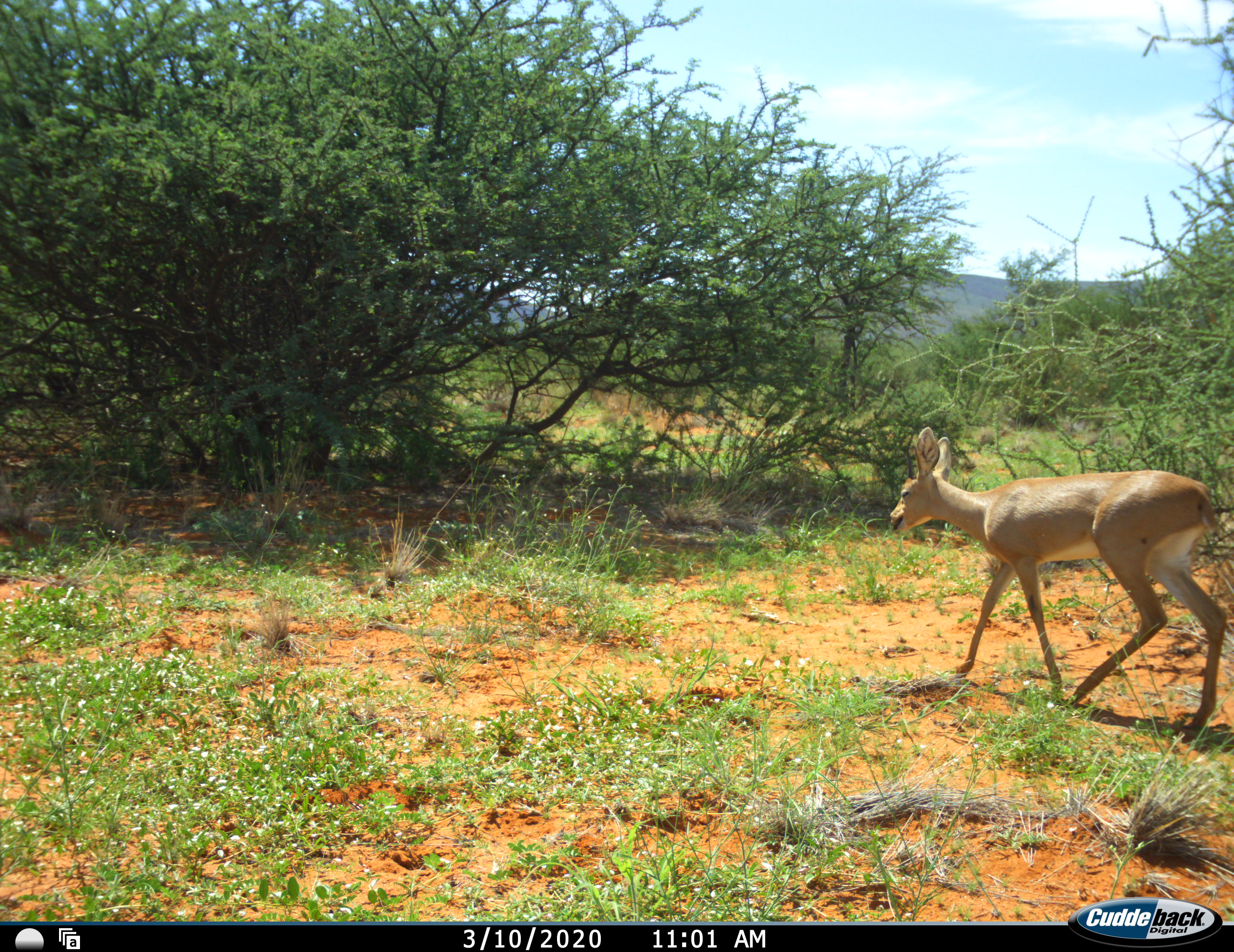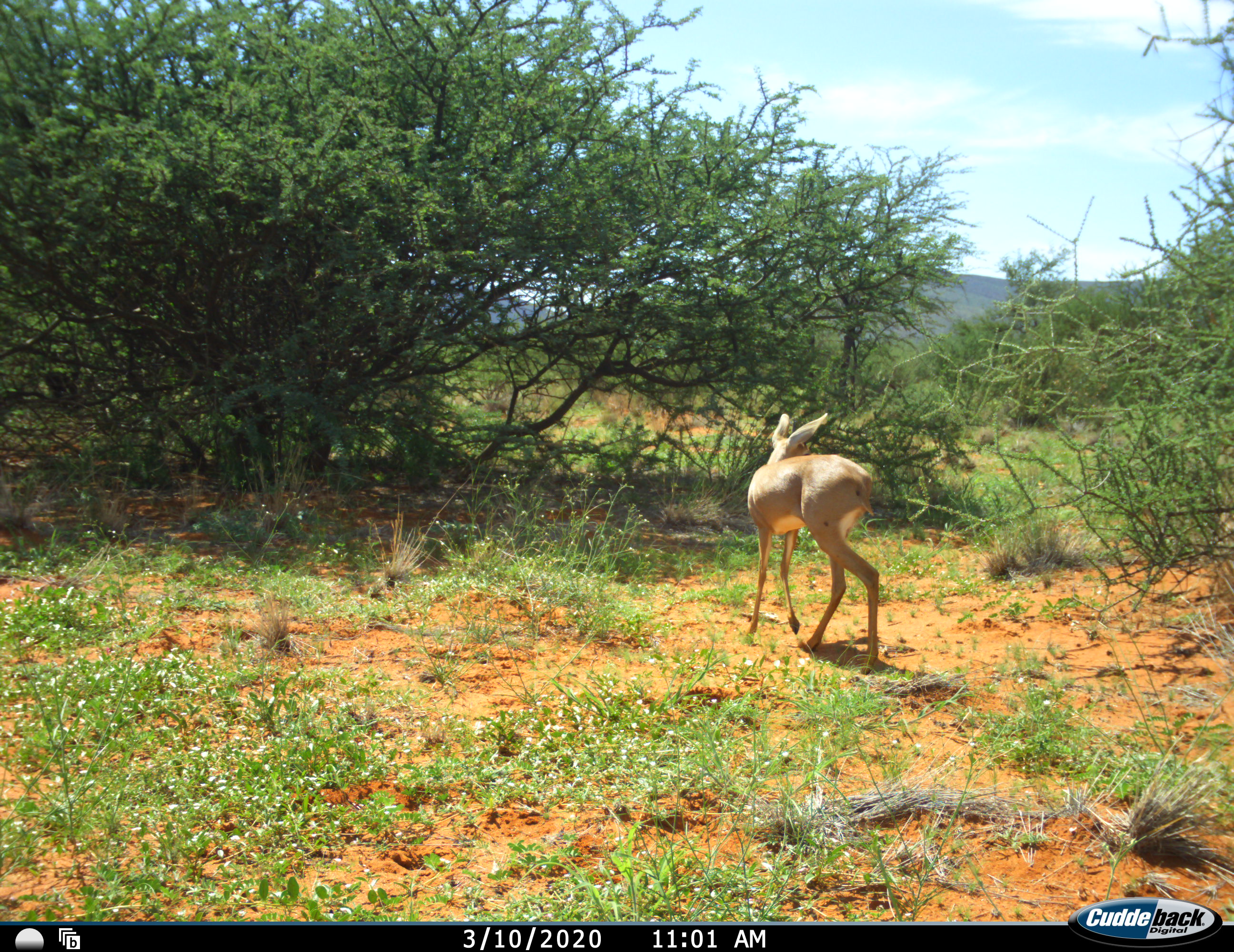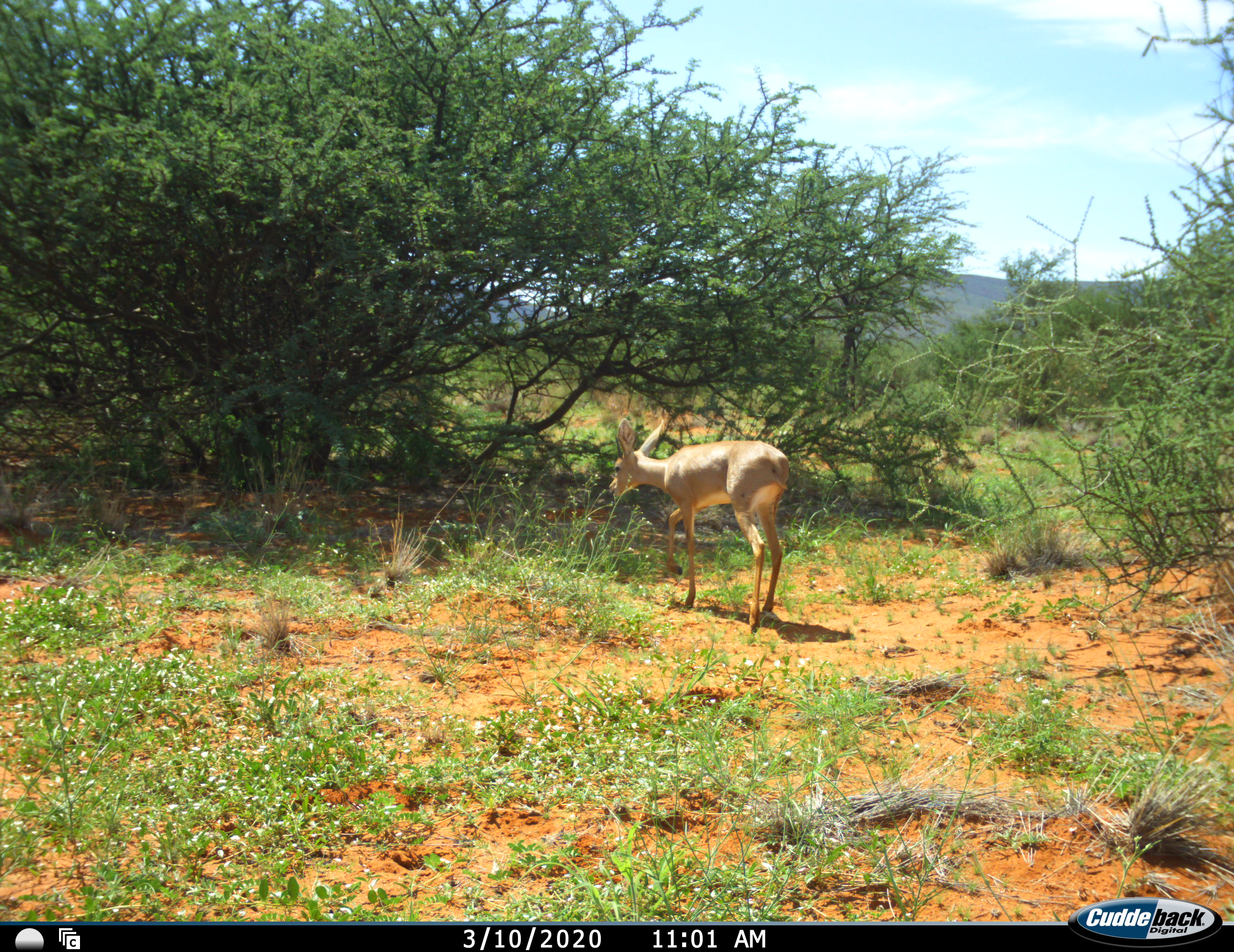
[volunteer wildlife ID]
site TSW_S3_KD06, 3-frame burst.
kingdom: Animalia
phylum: Chordata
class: Mammalia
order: Artiodactyla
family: Bovidae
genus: Raphicerus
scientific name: Raphicerus campestris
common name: steenbok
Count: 1.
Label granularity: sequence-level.